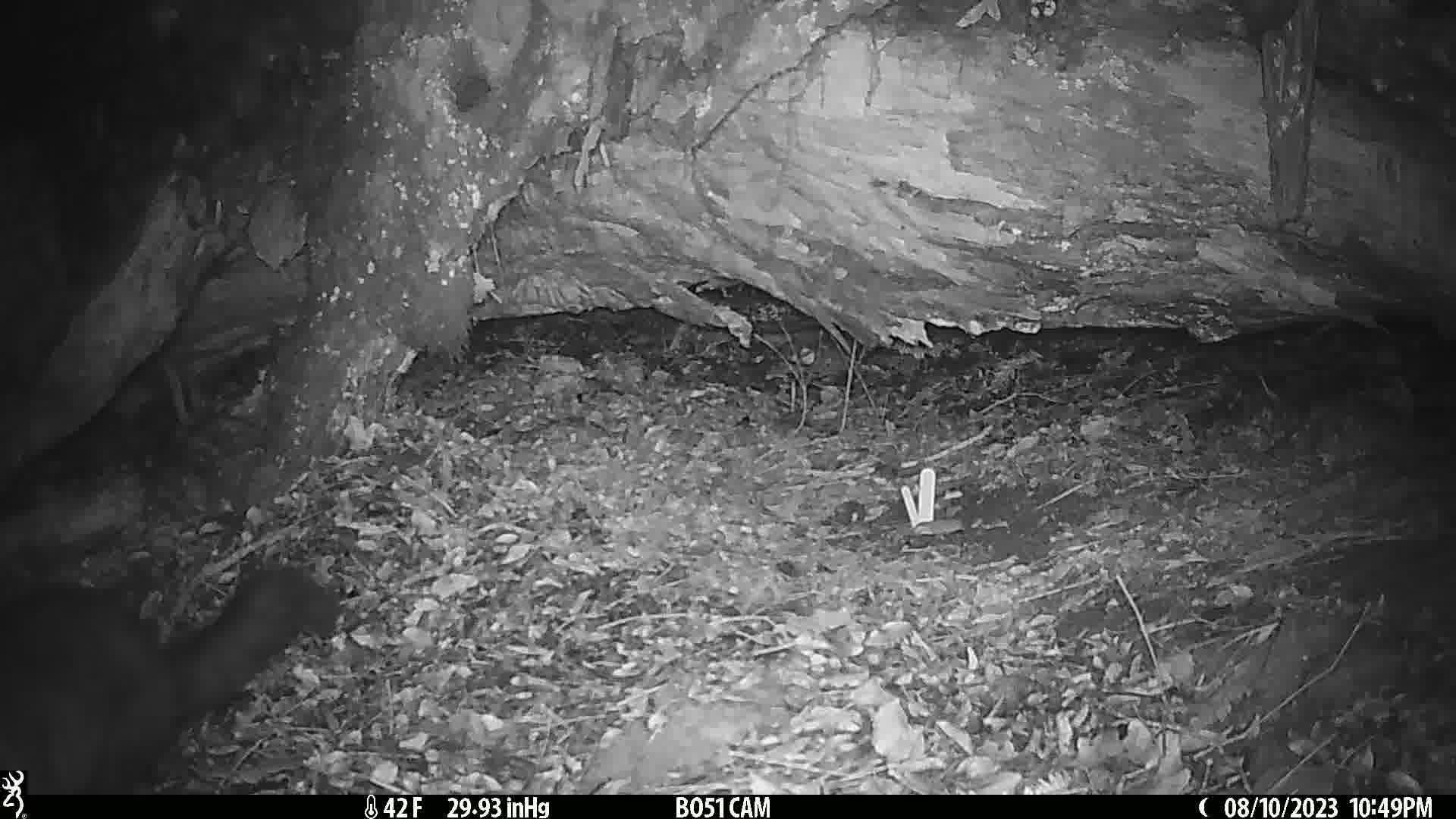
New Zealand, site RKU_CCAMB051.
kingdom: Animalia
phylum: Chordata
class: Mammalia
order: Diprotodontia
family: Phalangeridae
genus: Trichosurus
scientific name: Trichosurus vulpecula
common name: common brushtail possum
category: possum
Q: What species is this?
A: Possum (common brushtail possum) (Trichosurus vulpecula).